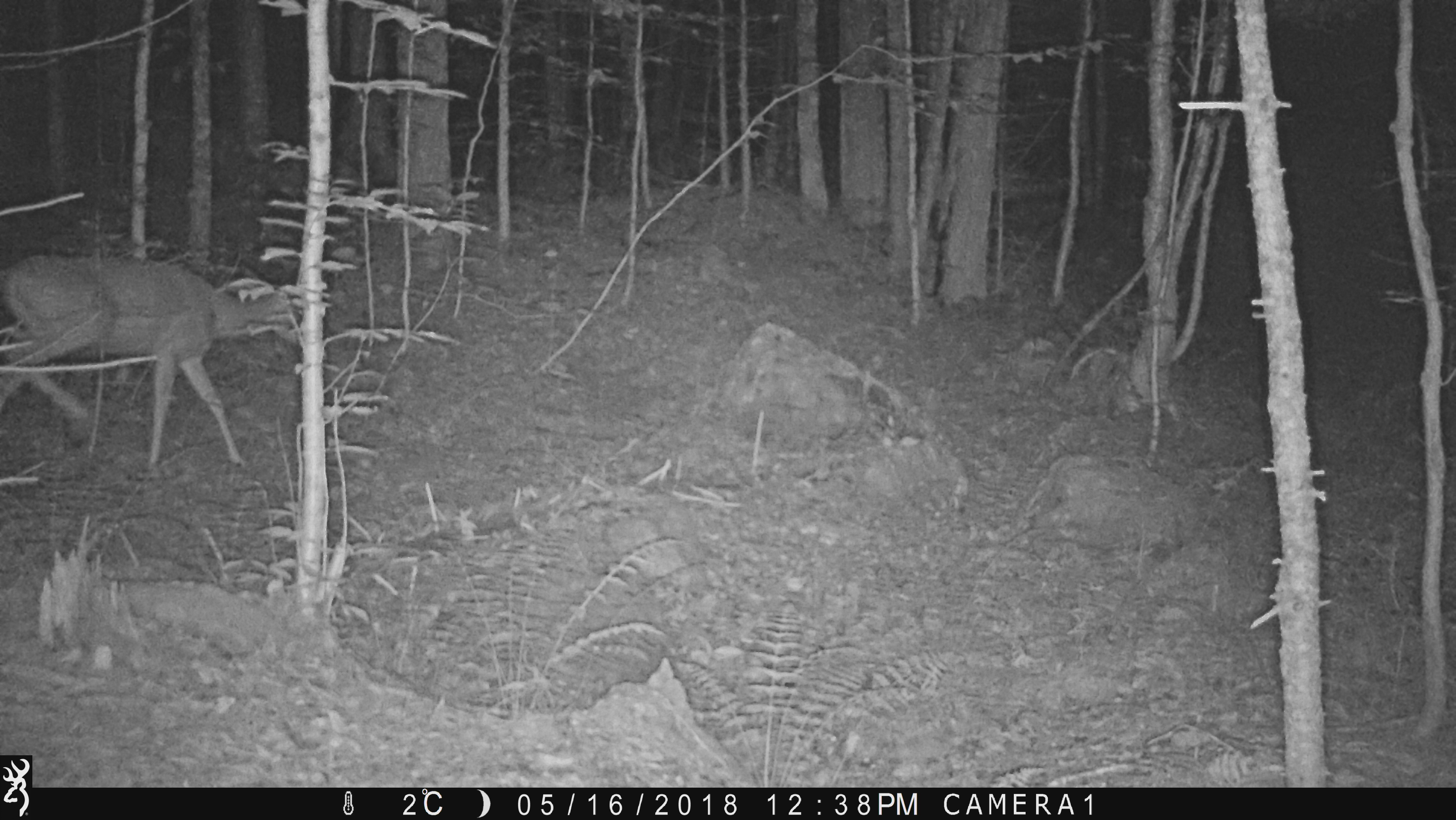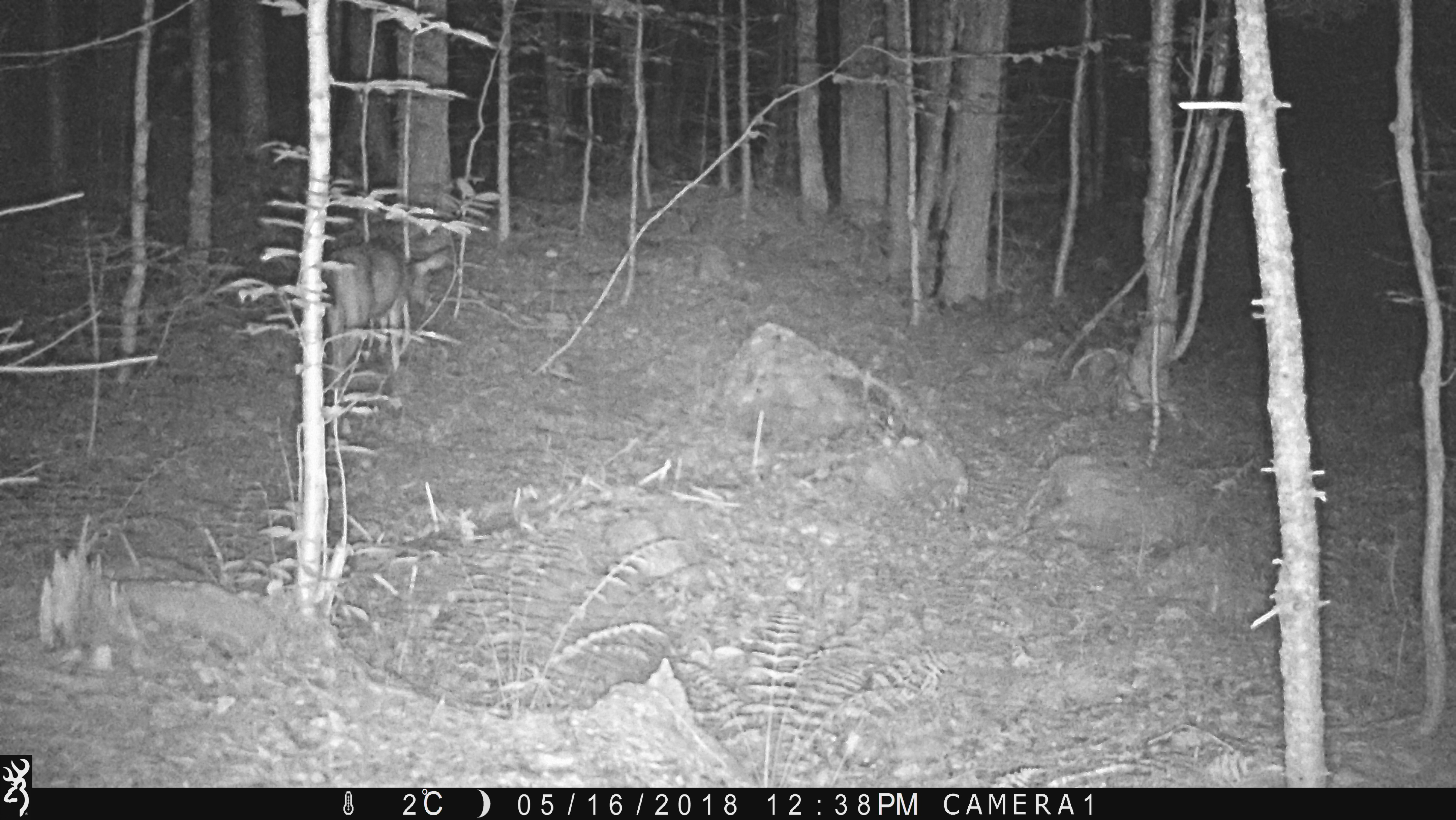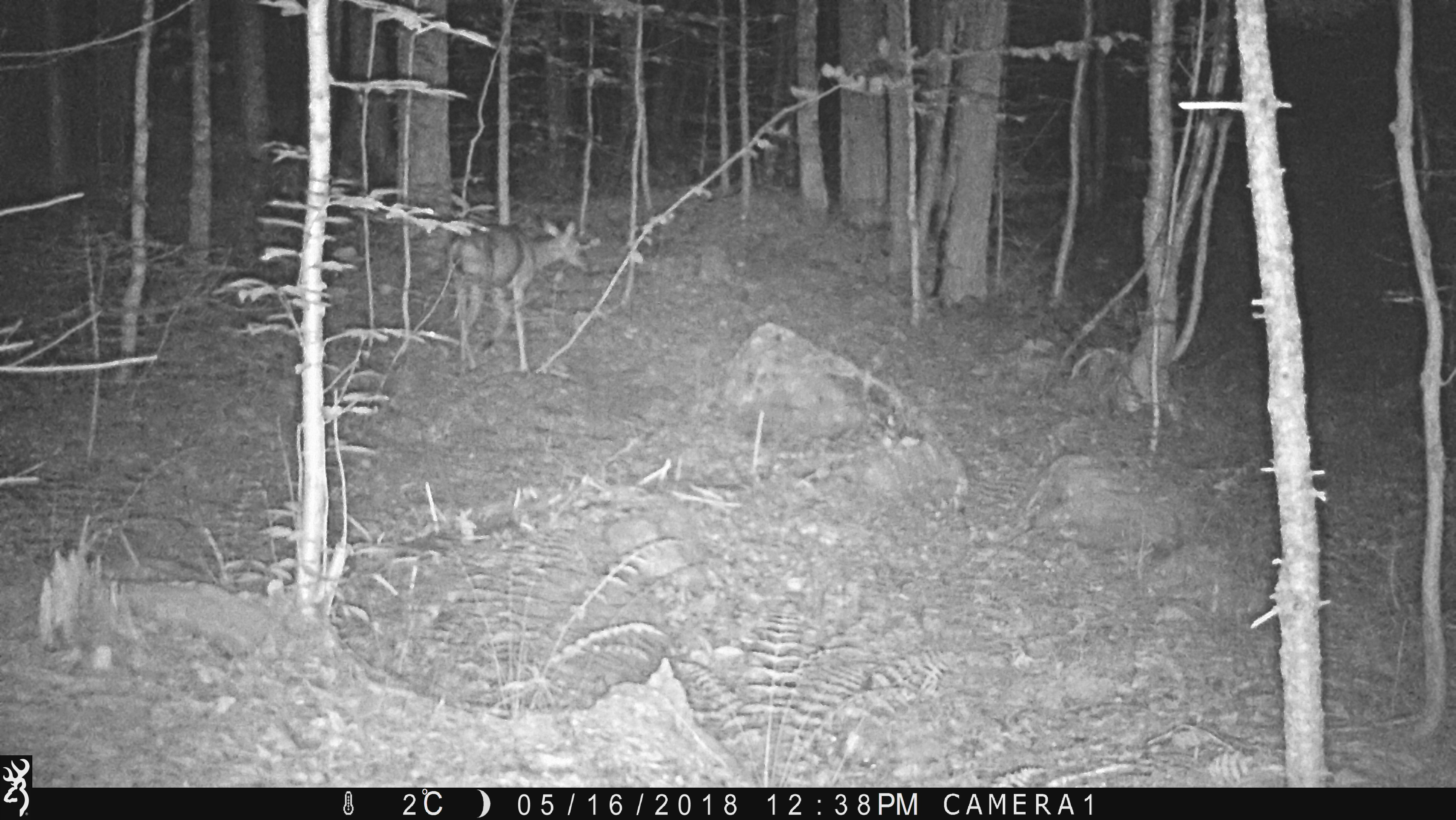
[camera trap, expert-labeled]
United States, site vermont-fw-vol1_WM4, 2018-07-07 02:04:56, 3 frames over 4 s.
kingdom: Animalia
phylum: Chordata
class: Mammalia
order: Artiodactyla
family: Cervidae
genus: Odocoileus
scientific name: Odocoileus virginianus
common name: white-tailed deer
White-tailed deer (Odocoileus virginianus).